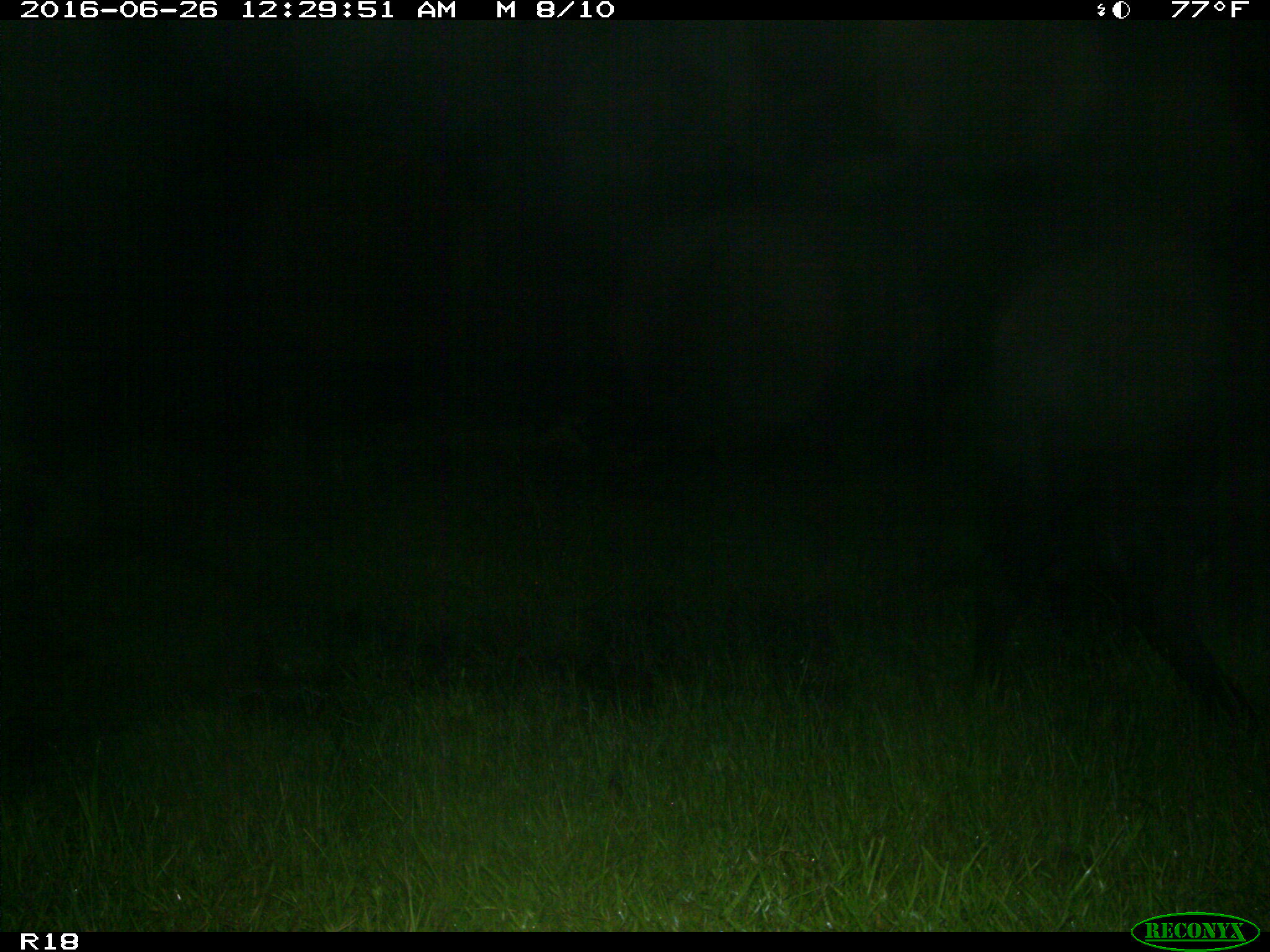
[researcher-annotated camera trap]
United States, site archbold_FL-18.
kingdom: Animalia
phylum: Chordata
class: Mammalia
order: Artiodactyla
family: Bovidae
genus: Bos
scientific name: Bos taurus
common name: domestic cow